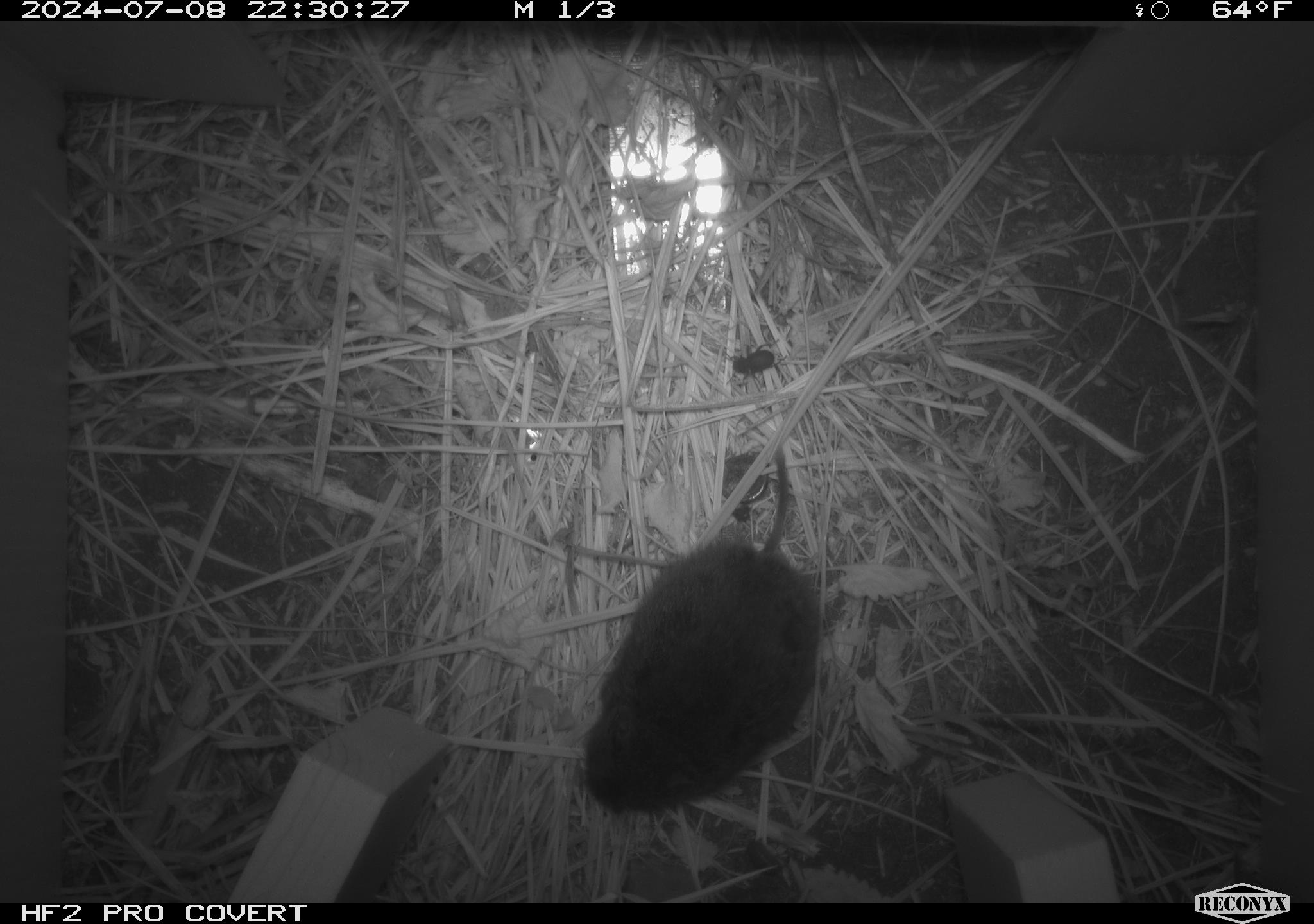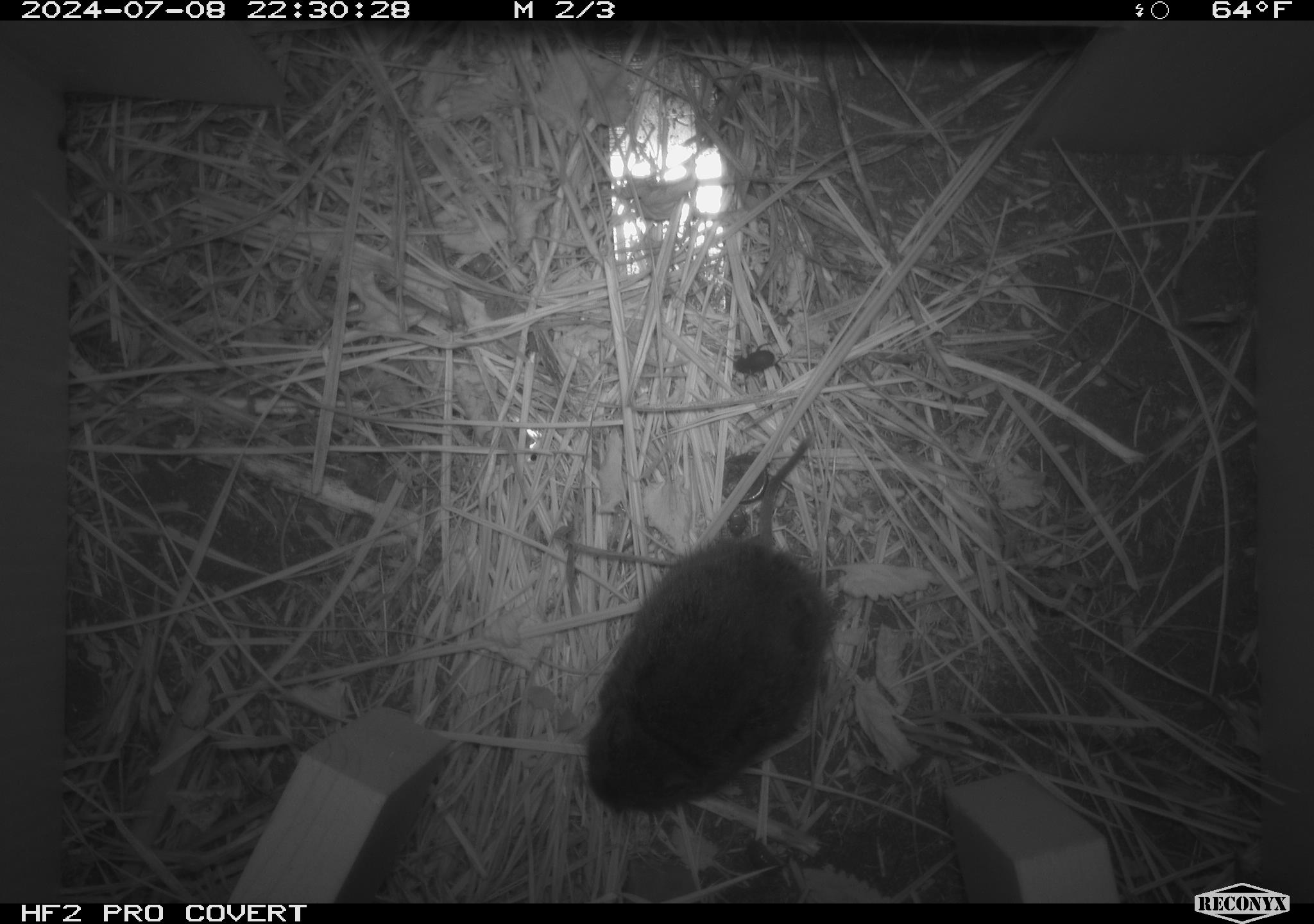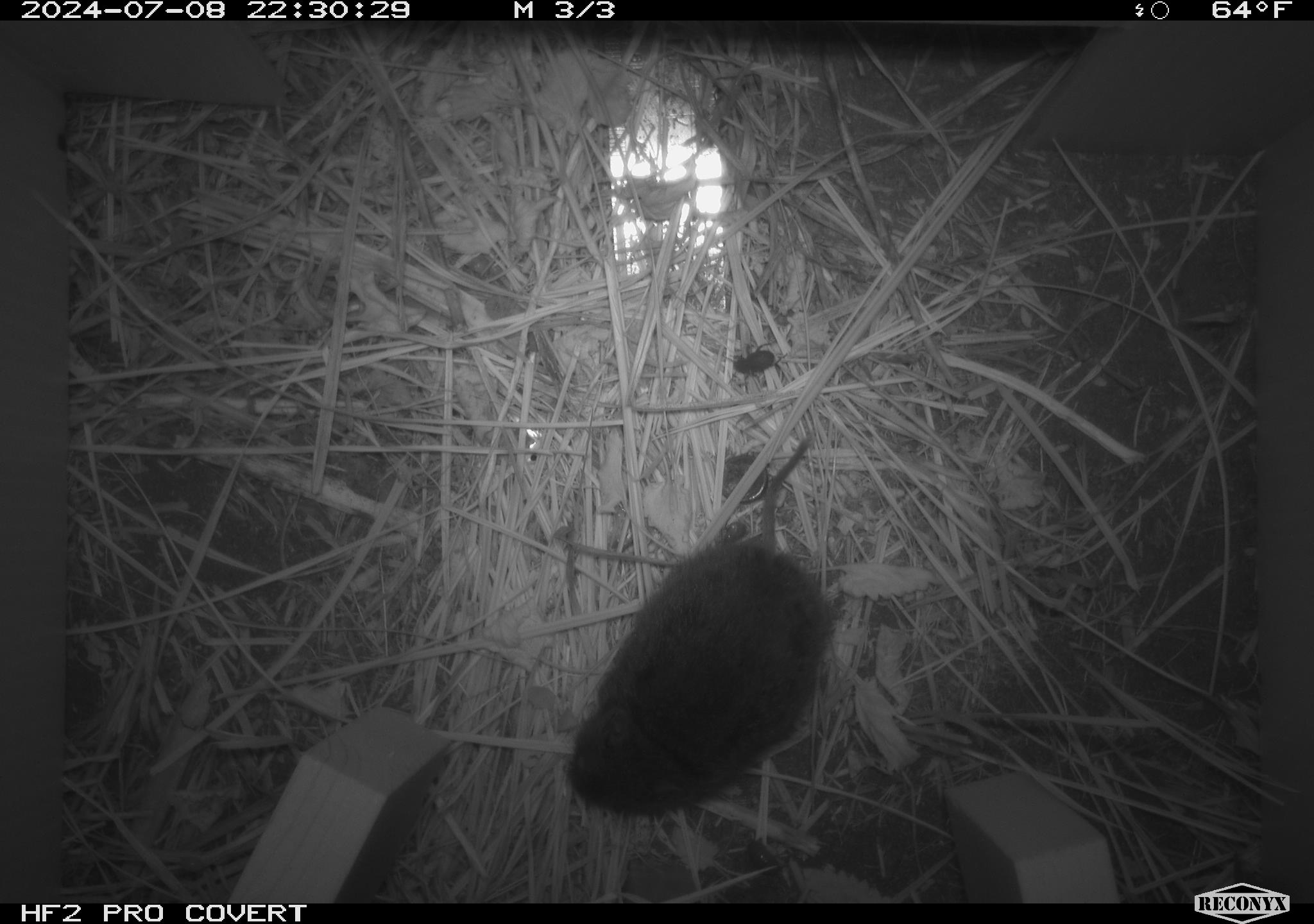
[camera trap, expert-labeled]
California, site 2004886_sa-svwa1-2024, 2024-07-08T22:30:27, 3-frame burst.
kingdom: Animalia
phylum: Chordata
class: Mammalia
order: Rodentia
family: Cricetidae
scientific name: Arvicolinae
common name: voles, lemmings, and muskrats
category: arvicolinae subfamily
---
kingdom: Animalia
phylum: Arthropoda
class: Insecta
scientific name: Insecta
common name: insect